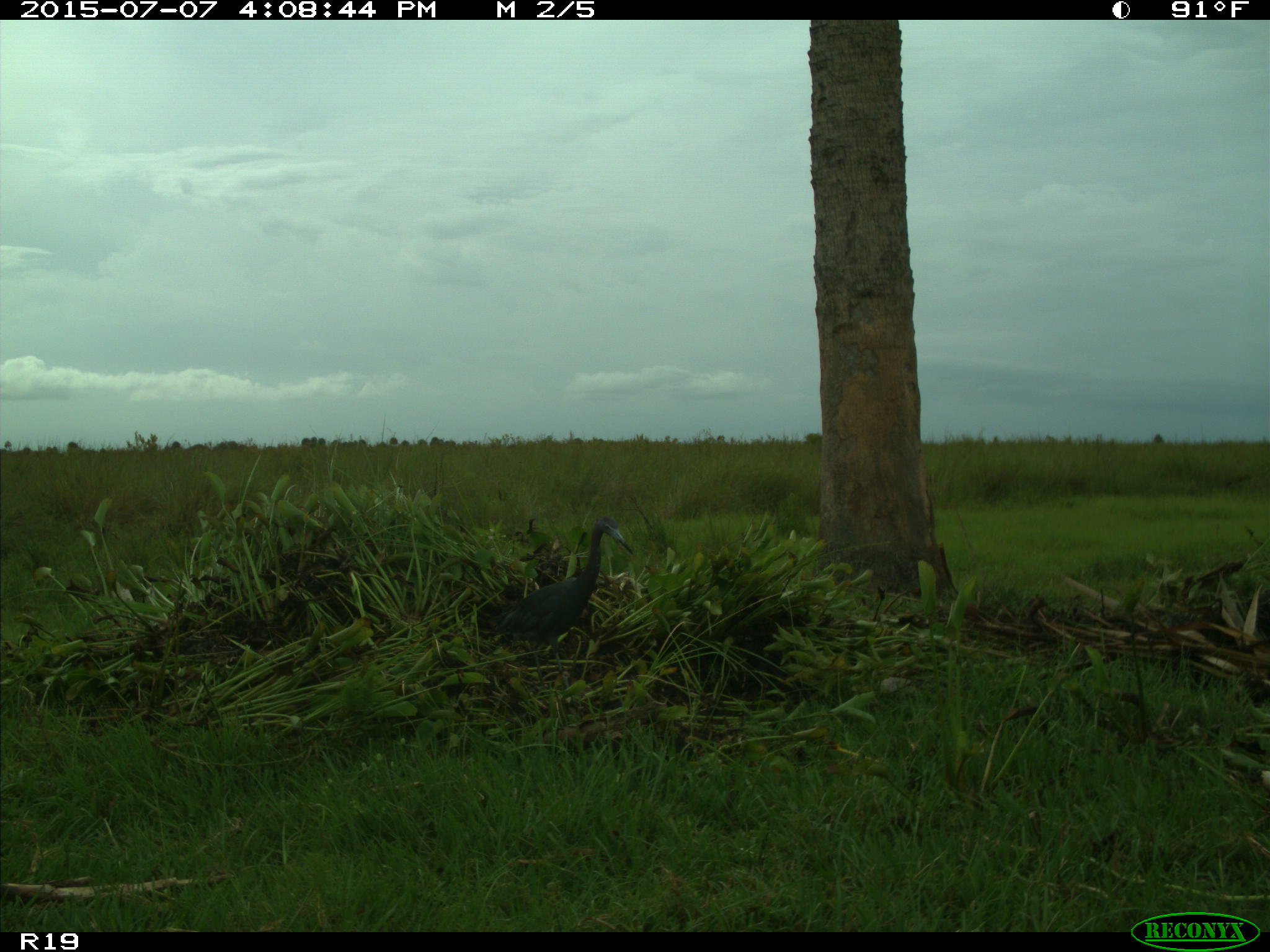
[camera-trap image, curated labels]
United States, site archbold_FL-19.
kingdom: Animalia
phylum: Chordata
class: Aves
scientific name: Aves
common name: birds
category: unidentified bird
Unidentified bird (birds) (Aves).